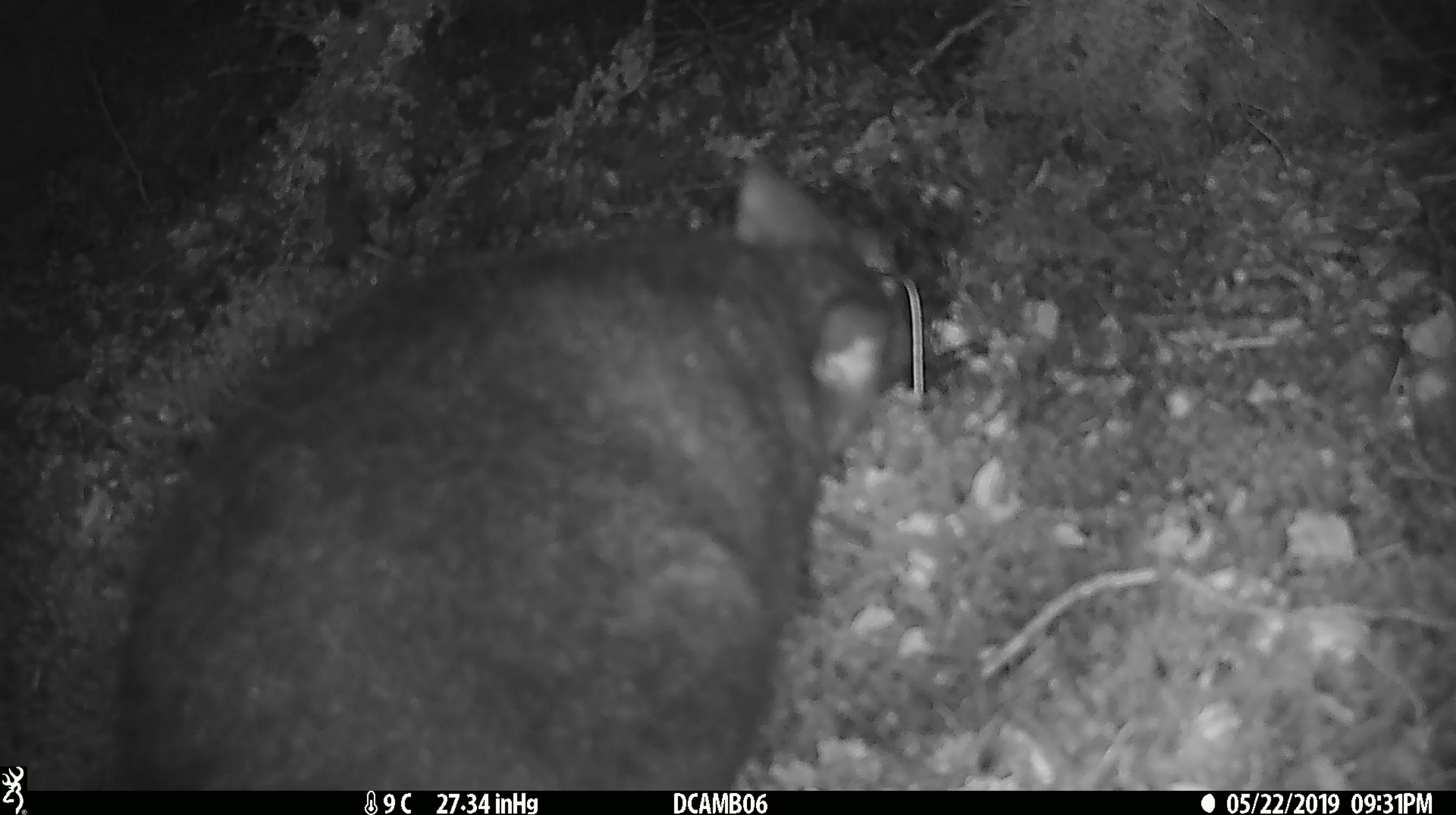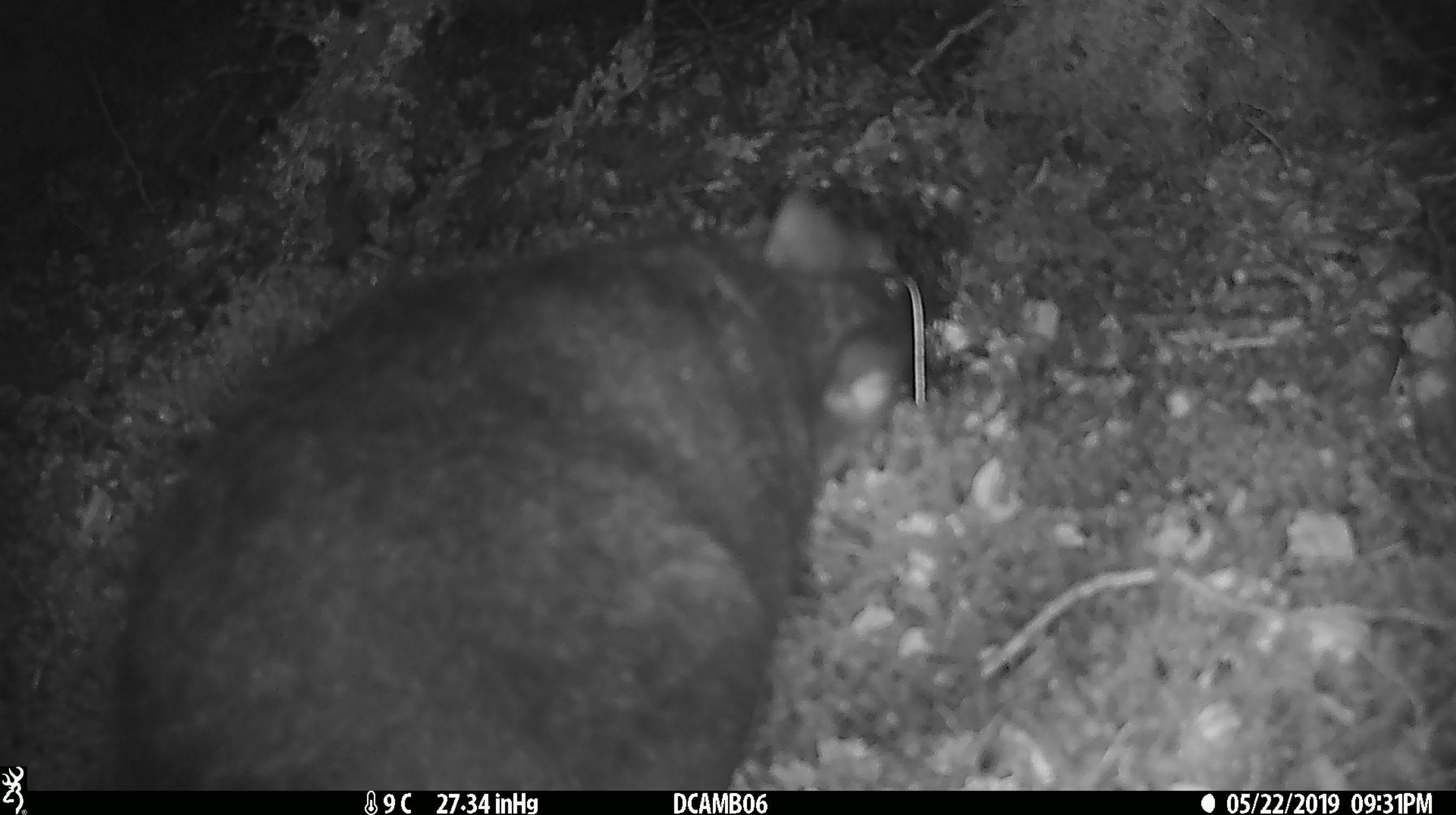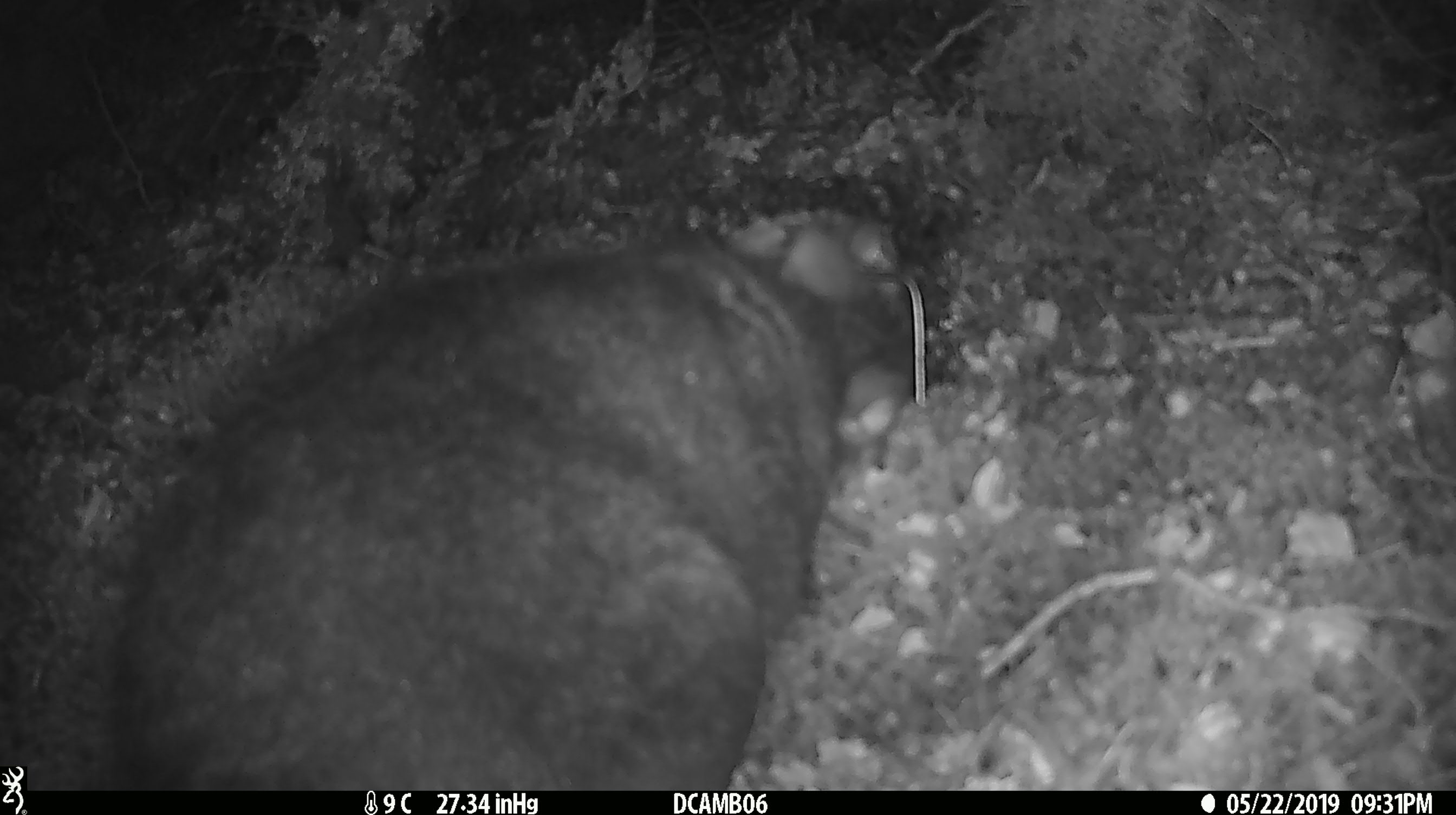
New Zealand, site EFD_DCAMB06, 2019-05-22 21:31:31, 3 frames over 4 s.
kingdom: Animalia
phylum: Chordata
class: Mammalia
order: Diprotodontia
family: Phalangeridae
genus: Trichosurus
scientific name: Trichosurus vulpecula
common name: common brushtail possum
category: possum